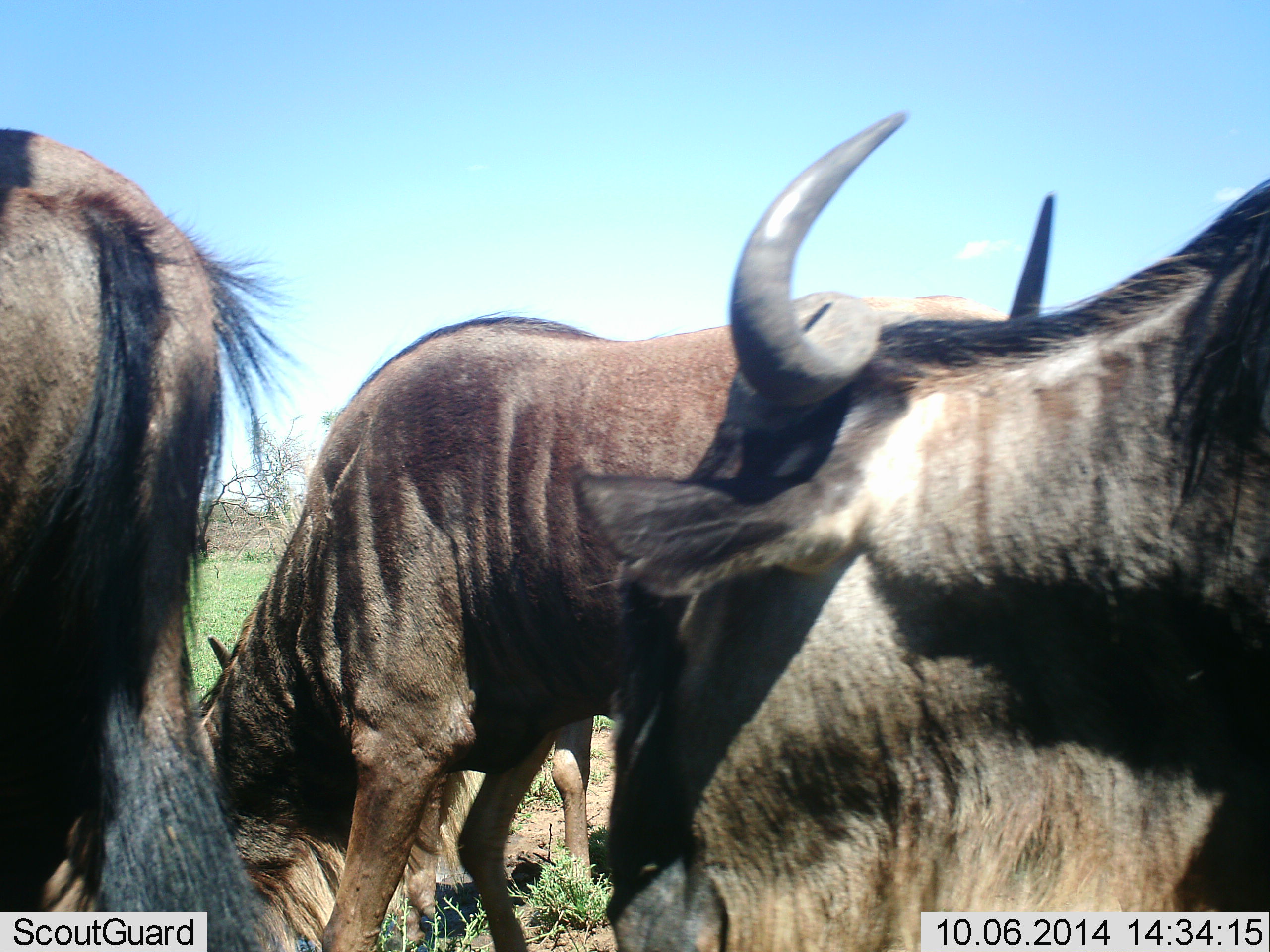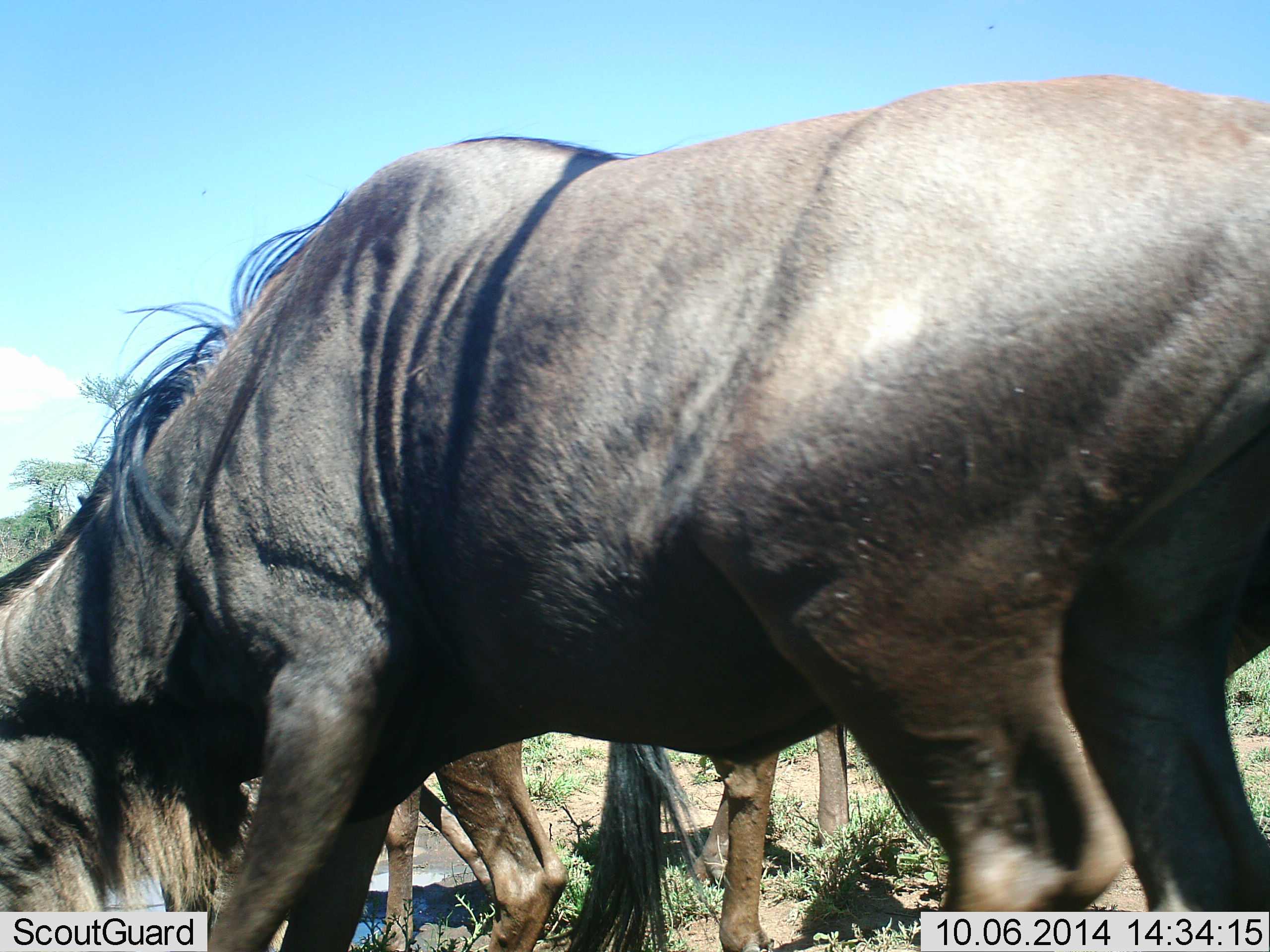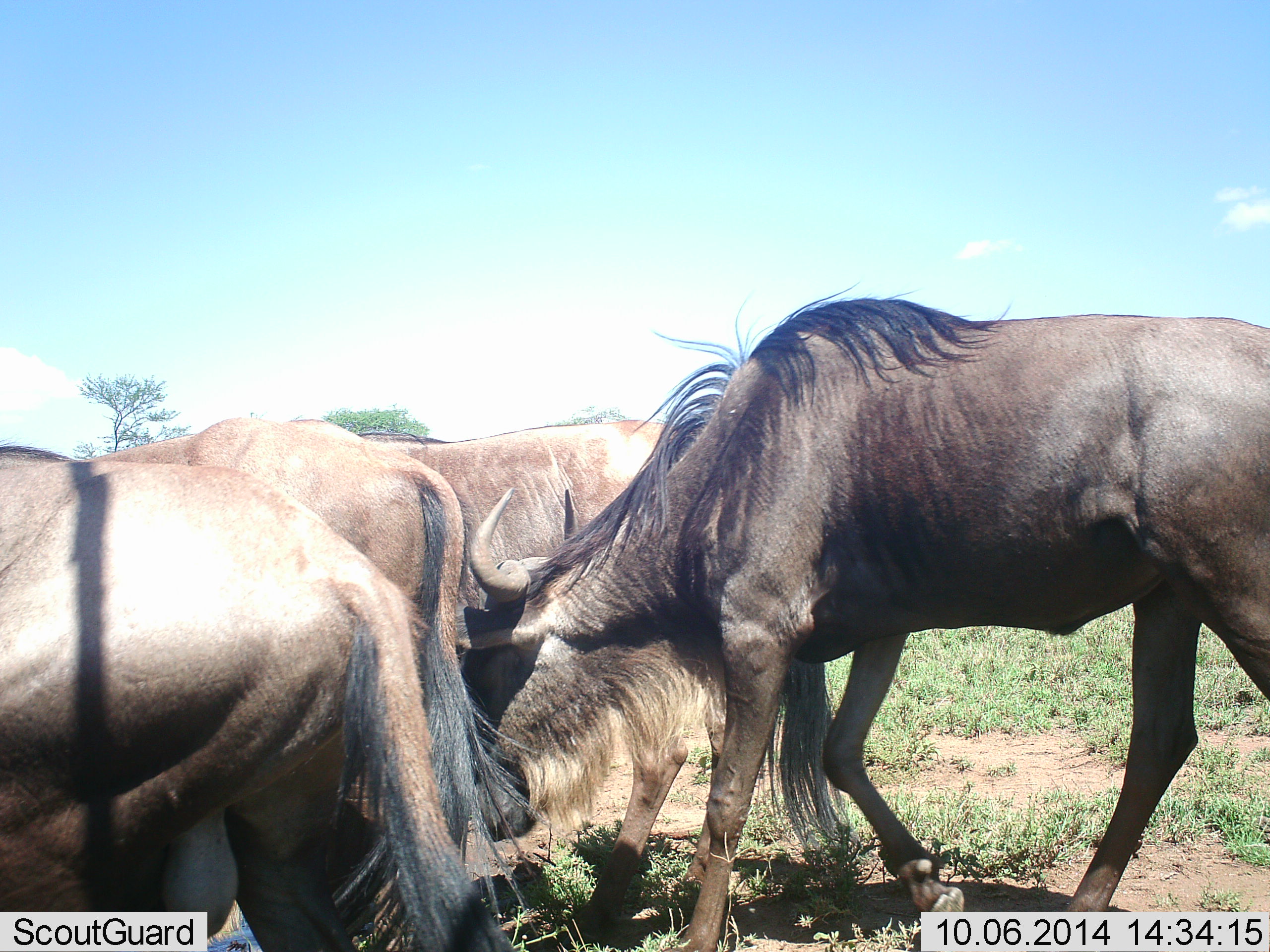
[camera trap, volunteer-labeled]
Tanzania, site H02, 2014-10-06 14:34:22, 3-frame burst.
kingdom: Animalia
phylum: Chordata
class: Mammalia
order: Artiodactyla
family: Bovidae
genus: Connochaetes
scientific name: Connochaetes taurinus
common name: blue wildebeest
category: wildebeest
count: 4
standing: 20%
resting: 0%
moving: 50%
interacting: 0%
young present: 0%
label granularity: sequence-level